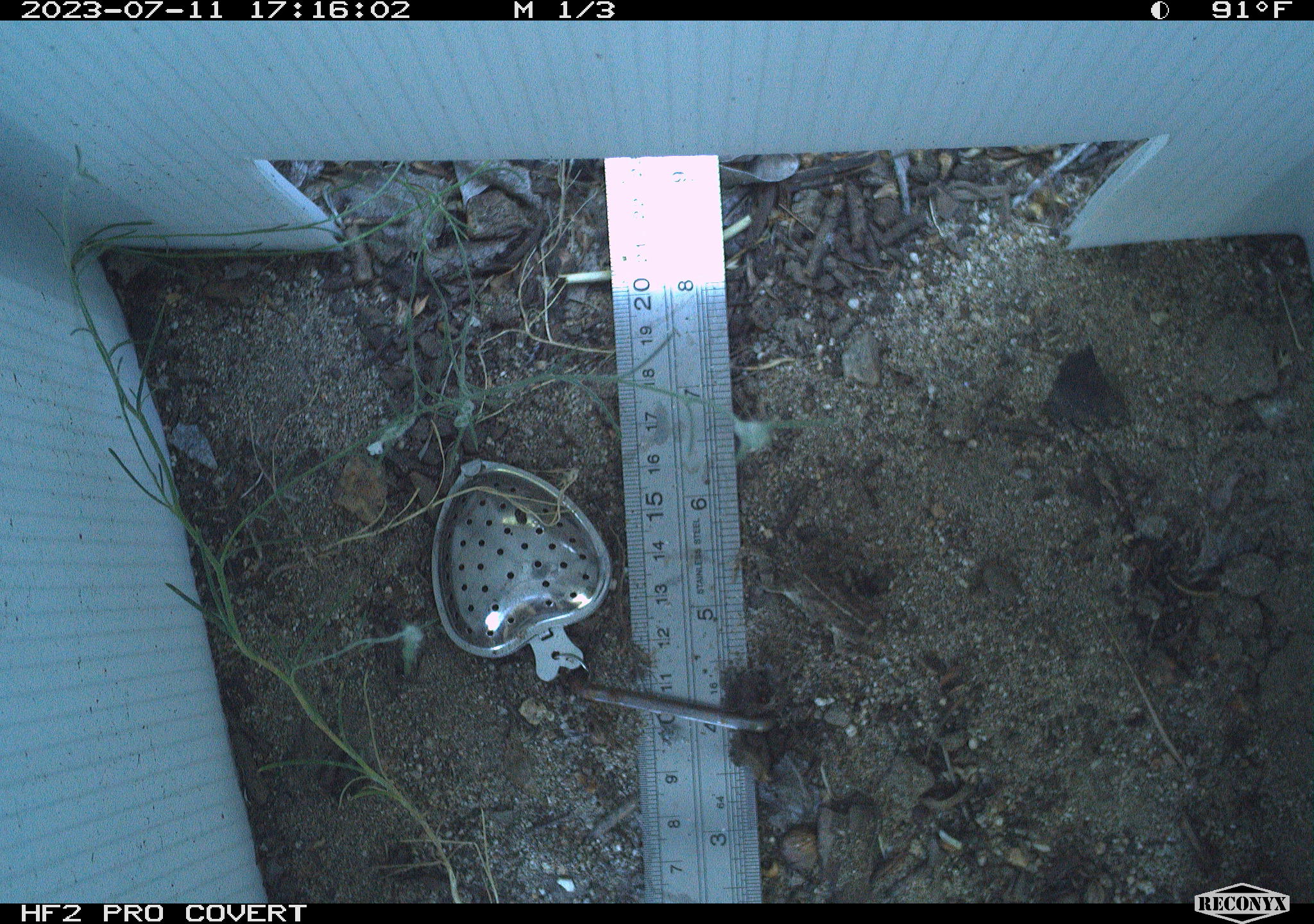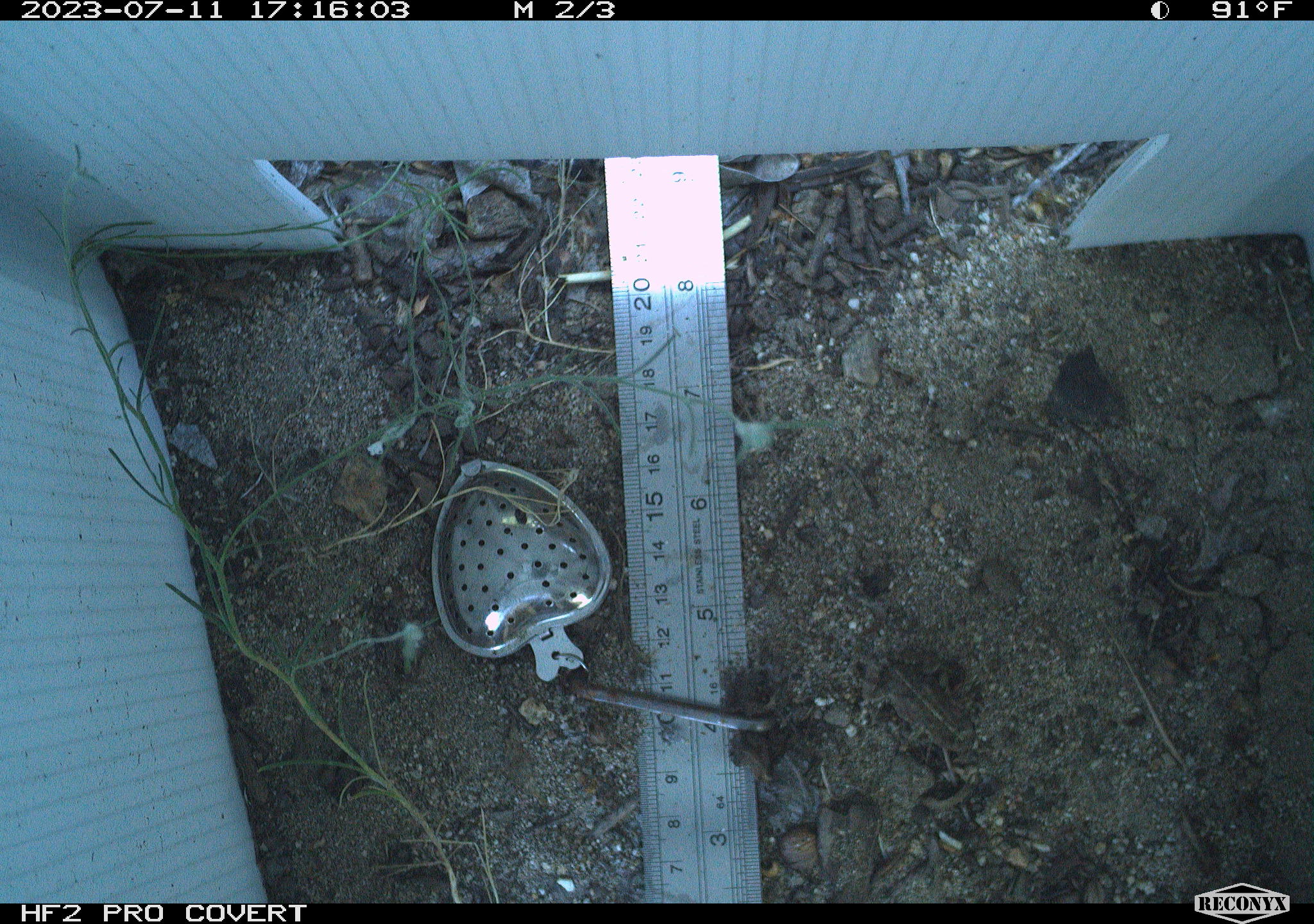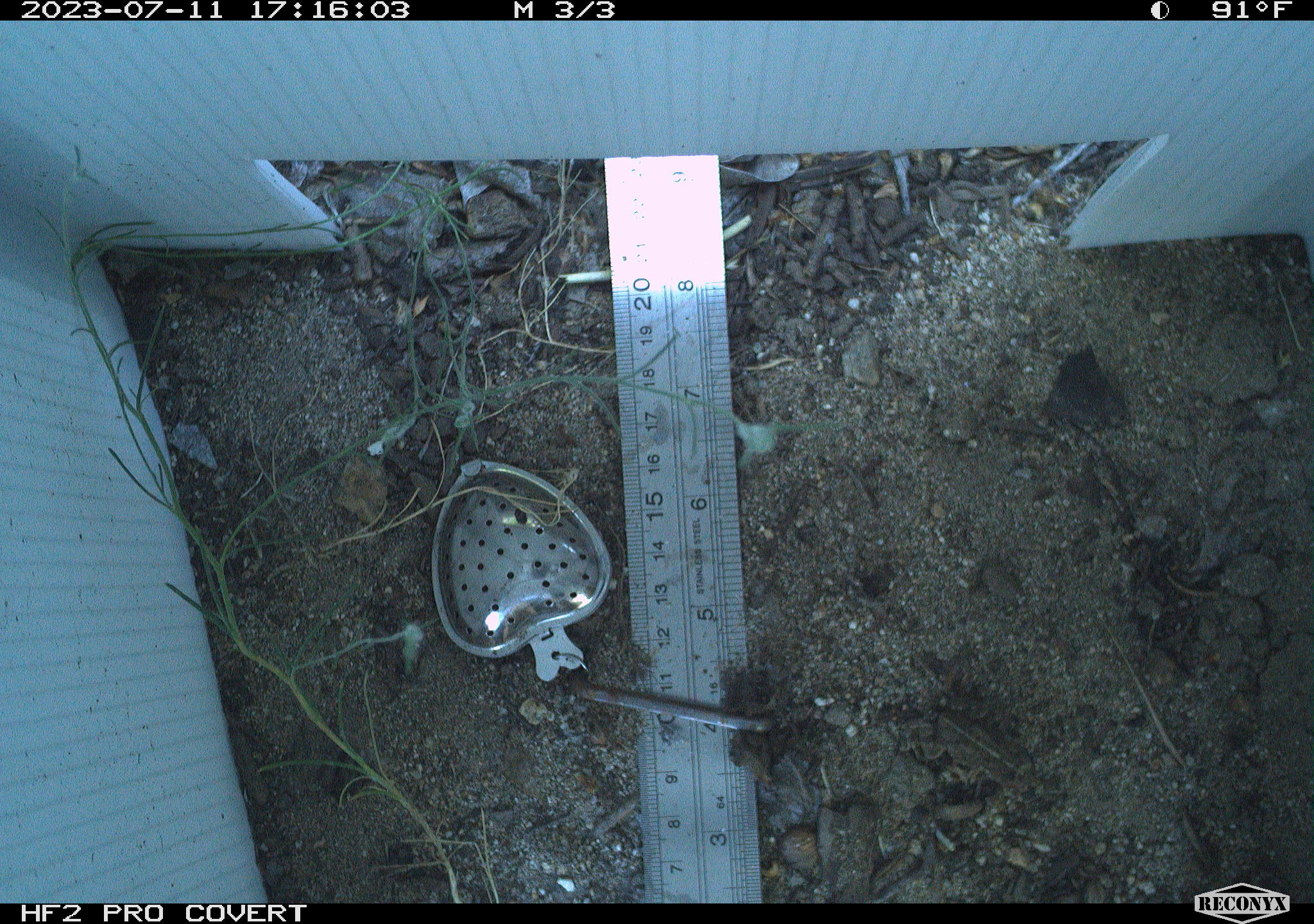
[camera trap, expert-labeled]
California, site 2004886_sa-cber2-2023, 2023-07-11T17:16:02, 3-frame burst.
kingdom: Animalia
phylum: Chordata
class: Amphibia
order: Anura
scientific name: Anura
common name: frogs